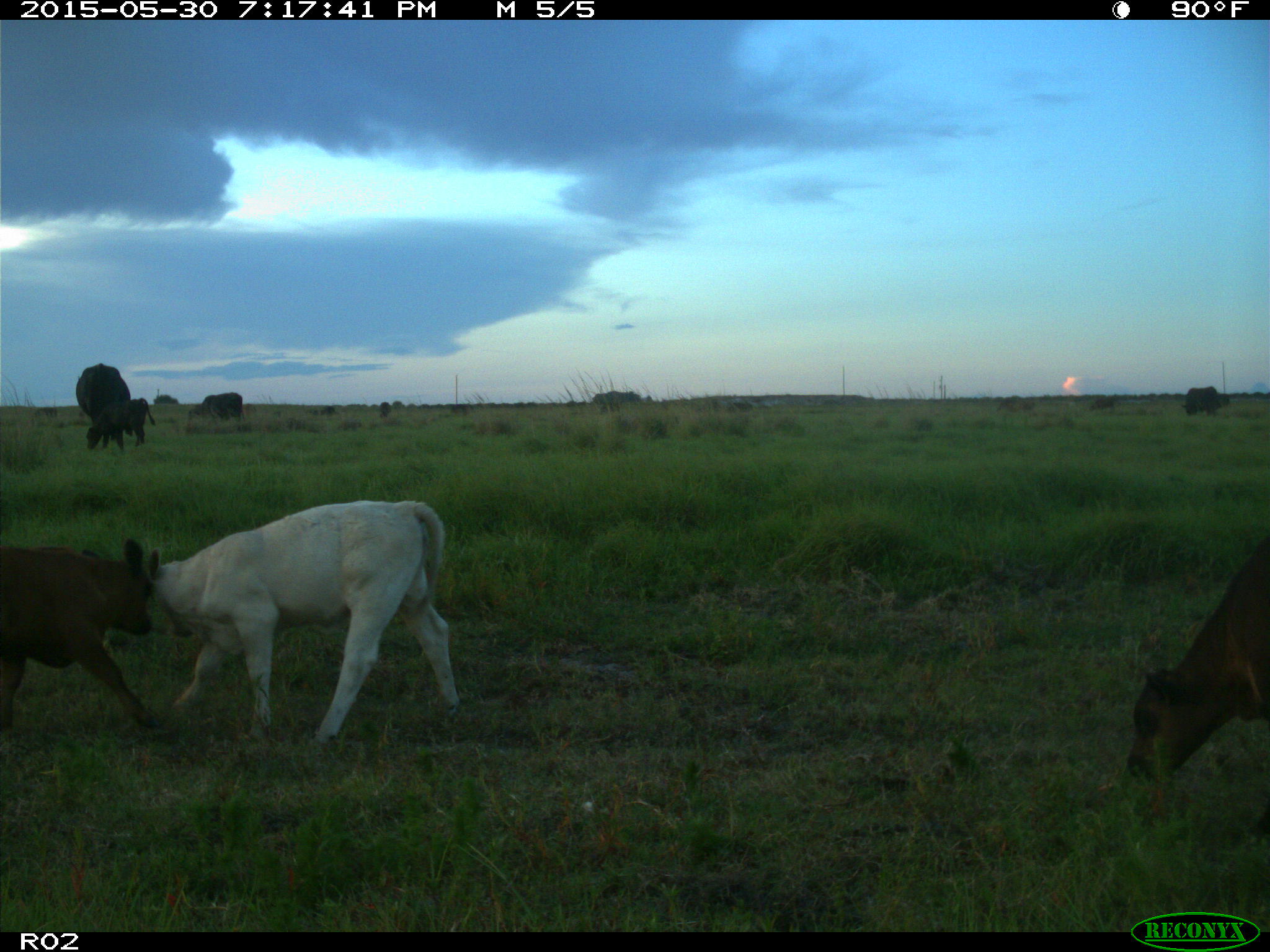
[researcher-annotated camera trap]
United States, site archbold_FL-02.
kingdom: Animalia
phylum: Chordata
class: Mammalia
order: Artiodactyla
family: Bovidae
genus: Bos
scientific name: Bos taurus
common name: domestic cow